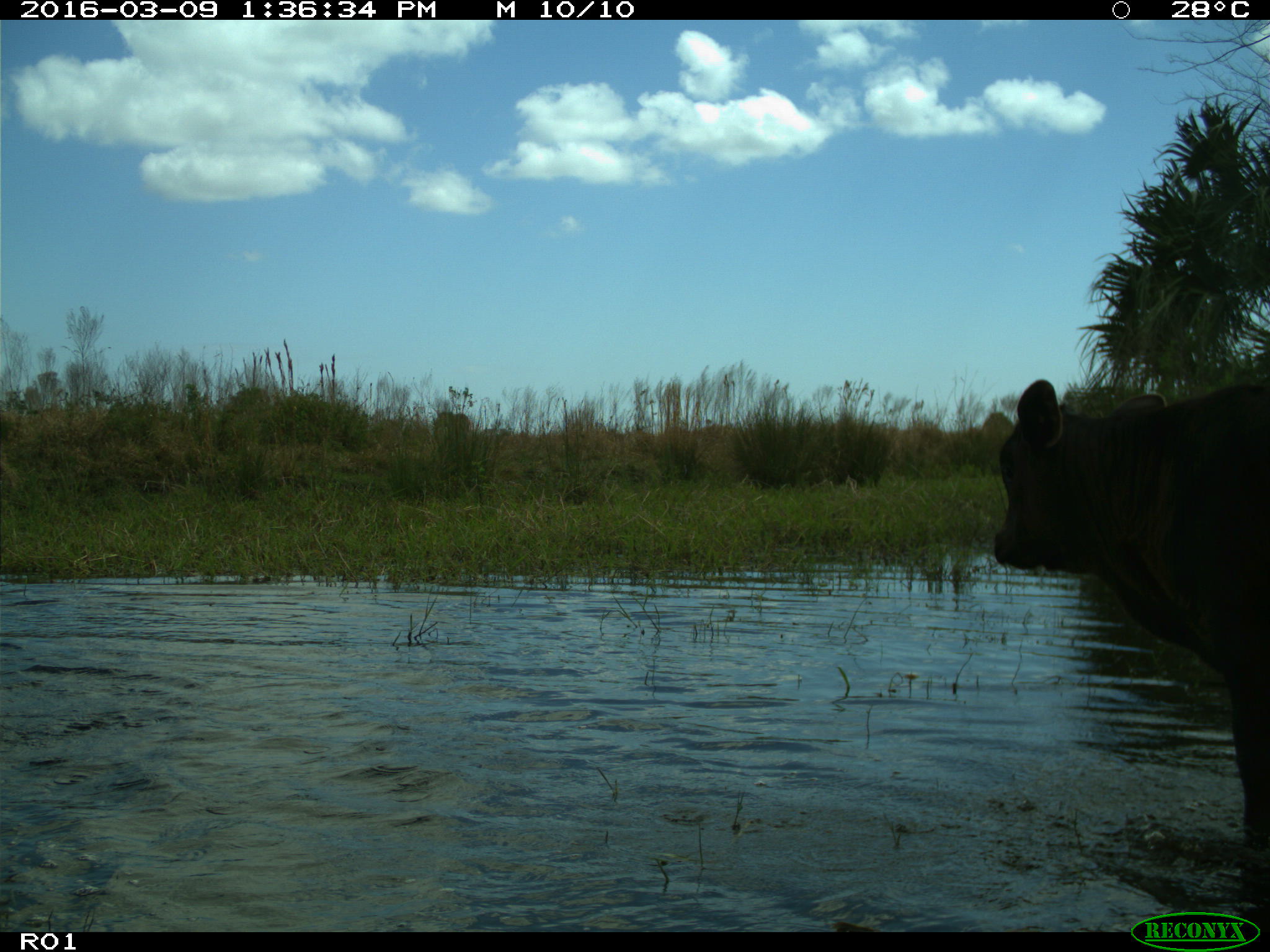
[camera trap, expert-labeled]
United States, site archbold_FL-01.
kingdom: Animalia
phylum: Chordata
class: Mammalia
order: Artiodactyla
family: Bovidae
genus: Bos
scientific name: Bos taurus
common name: domestic cow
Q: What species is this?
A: Bos taurus (domestic cow).